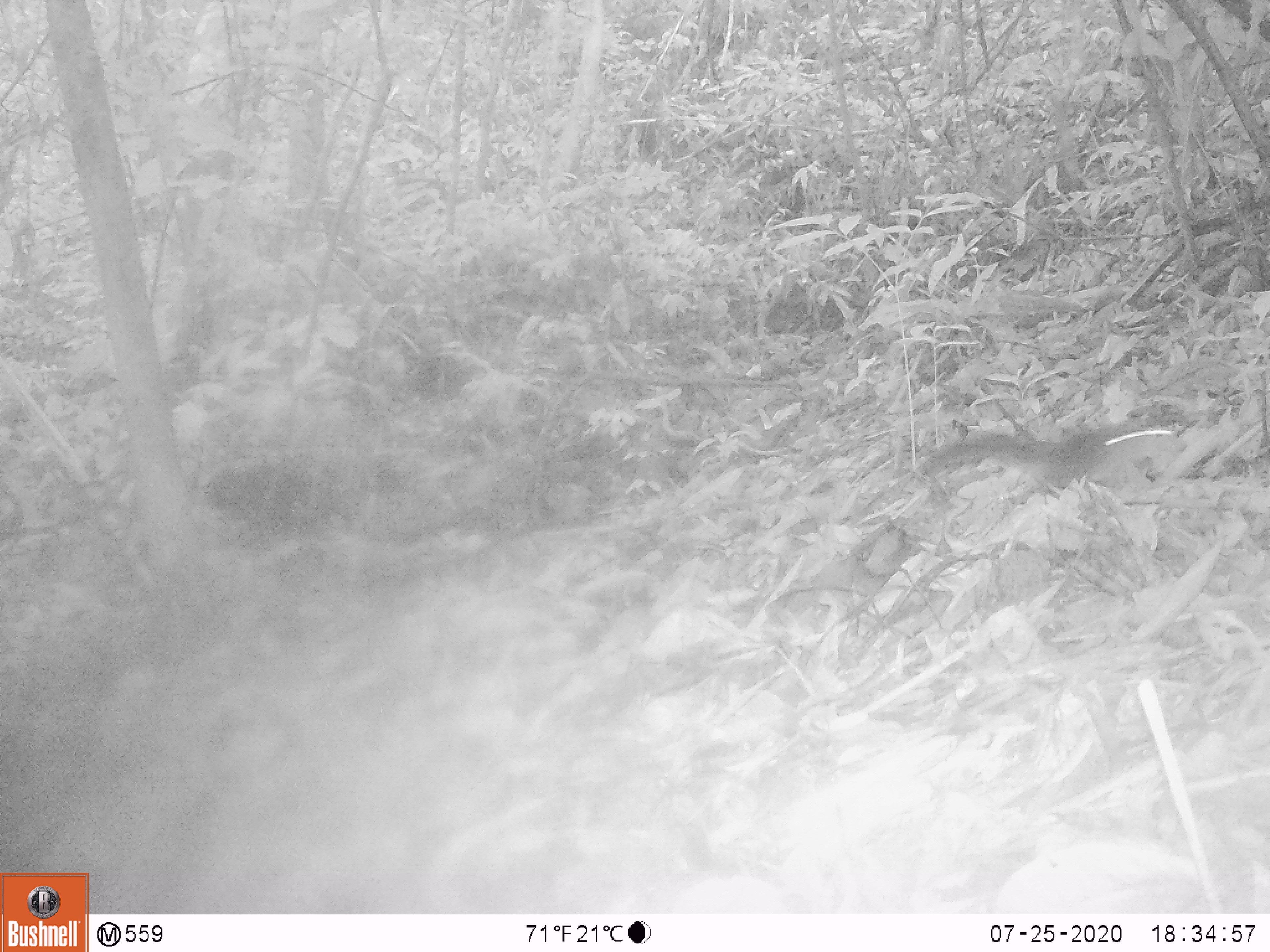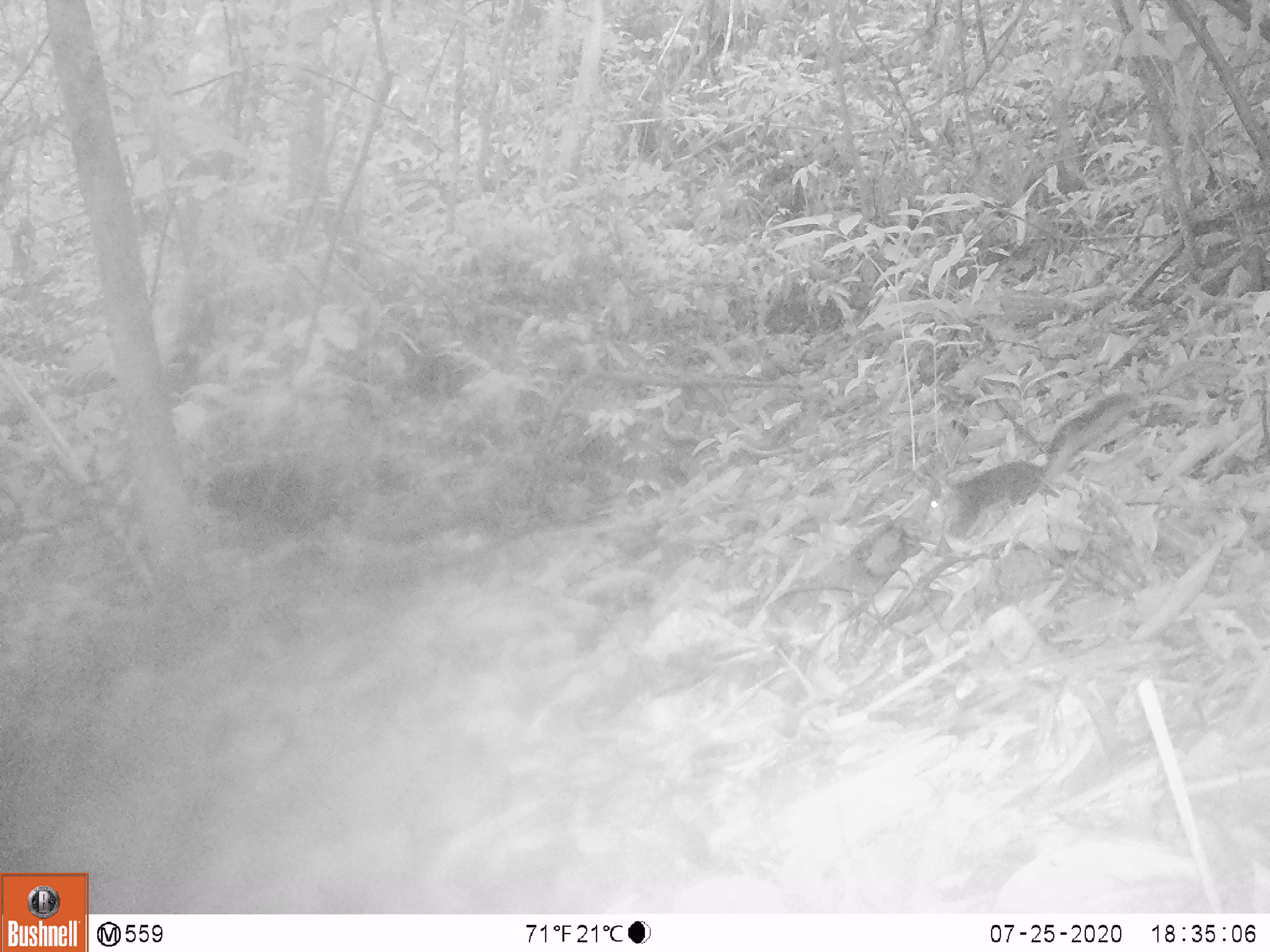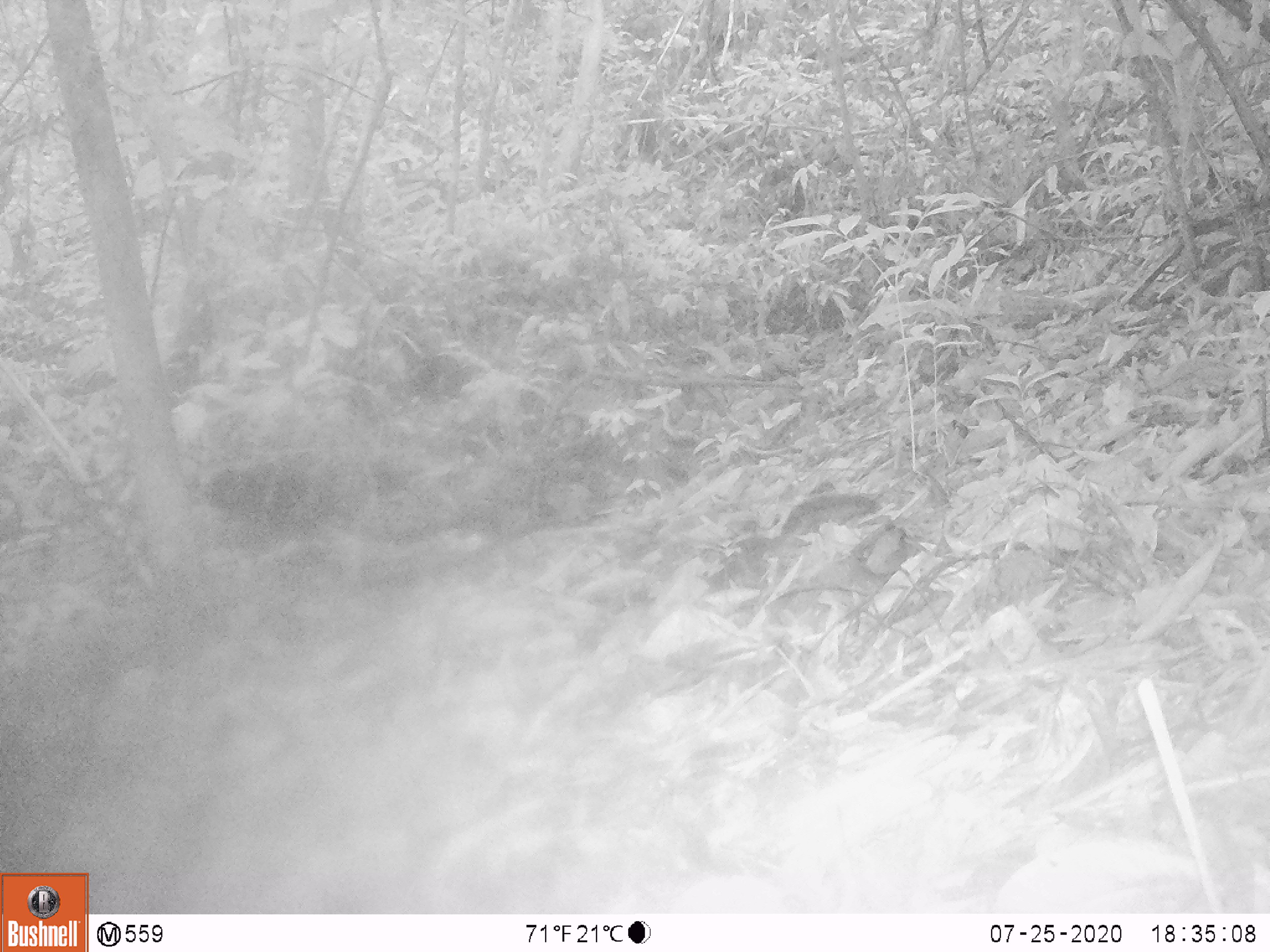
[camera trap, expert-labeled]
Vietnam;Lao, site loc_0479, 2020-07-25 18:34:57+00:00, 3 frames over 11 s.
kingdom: Animalia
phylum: Chordata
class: Mammalia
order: Rodentia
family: Sciuridae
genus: Sciurus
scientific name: Sciurus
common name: squirrel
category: unidentified squirrel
Unidentified squirrel (squirrel) (Sciurus). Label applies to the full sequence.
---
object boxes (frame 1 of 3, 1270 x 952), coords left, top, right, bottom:
unidentified squirrel: 917, 415, 1192, 490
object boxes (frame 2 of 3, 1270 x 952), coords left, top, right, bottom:
unidentified squirrel: 920, 391, 1134, 539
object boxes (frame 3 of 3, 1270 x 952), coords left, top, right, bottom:
unidentified squirrel: 705, 493, 882, 591